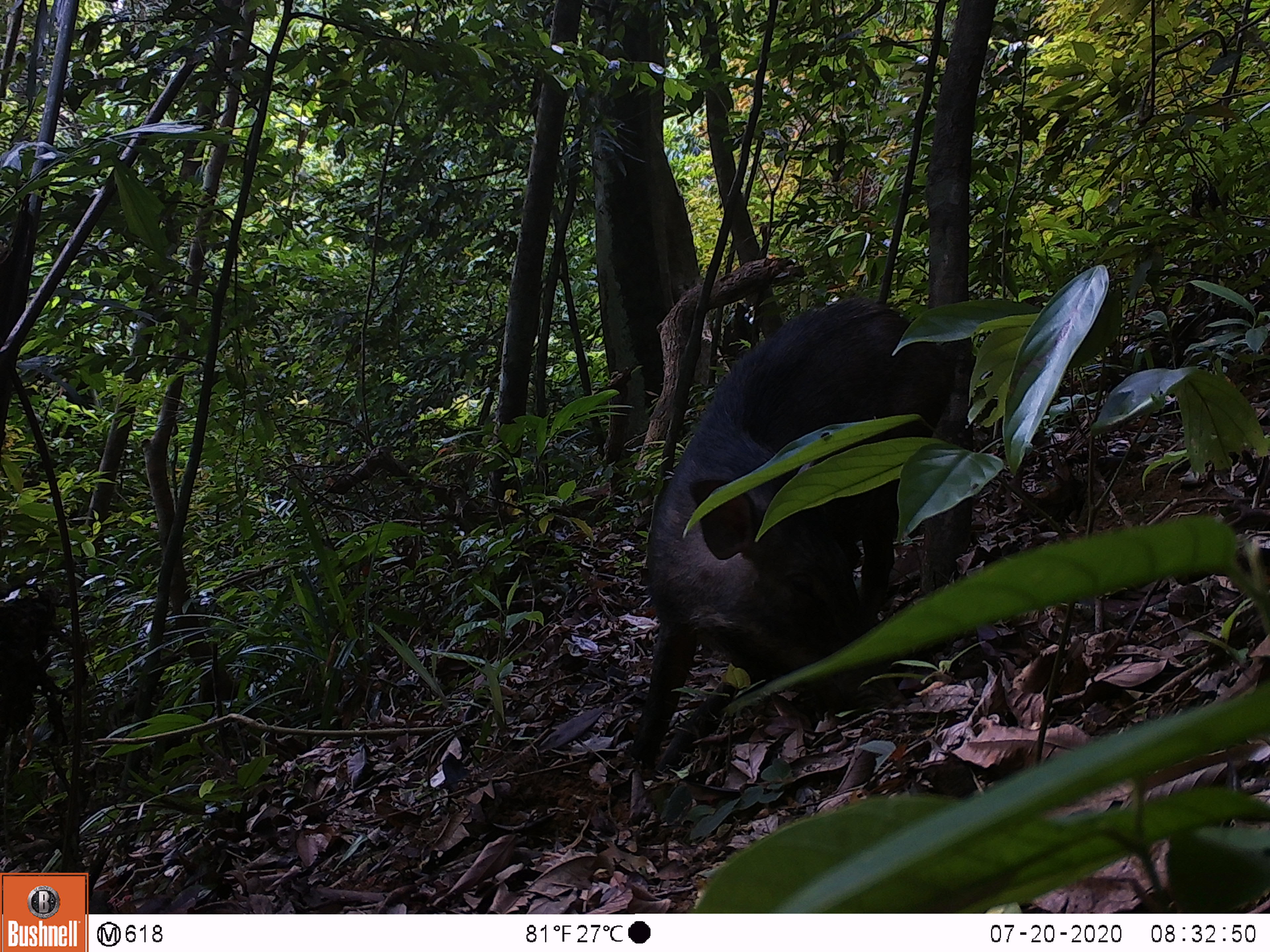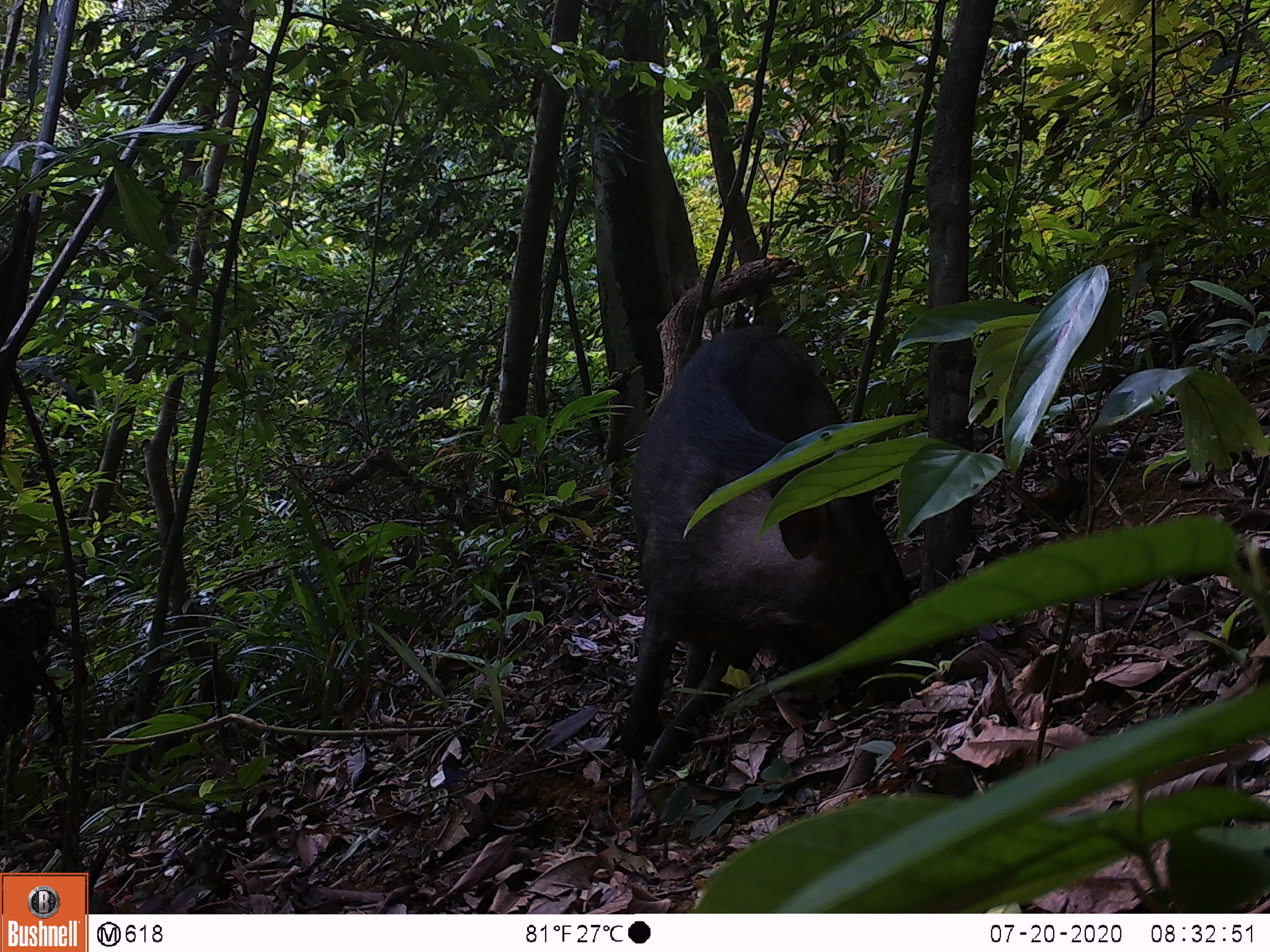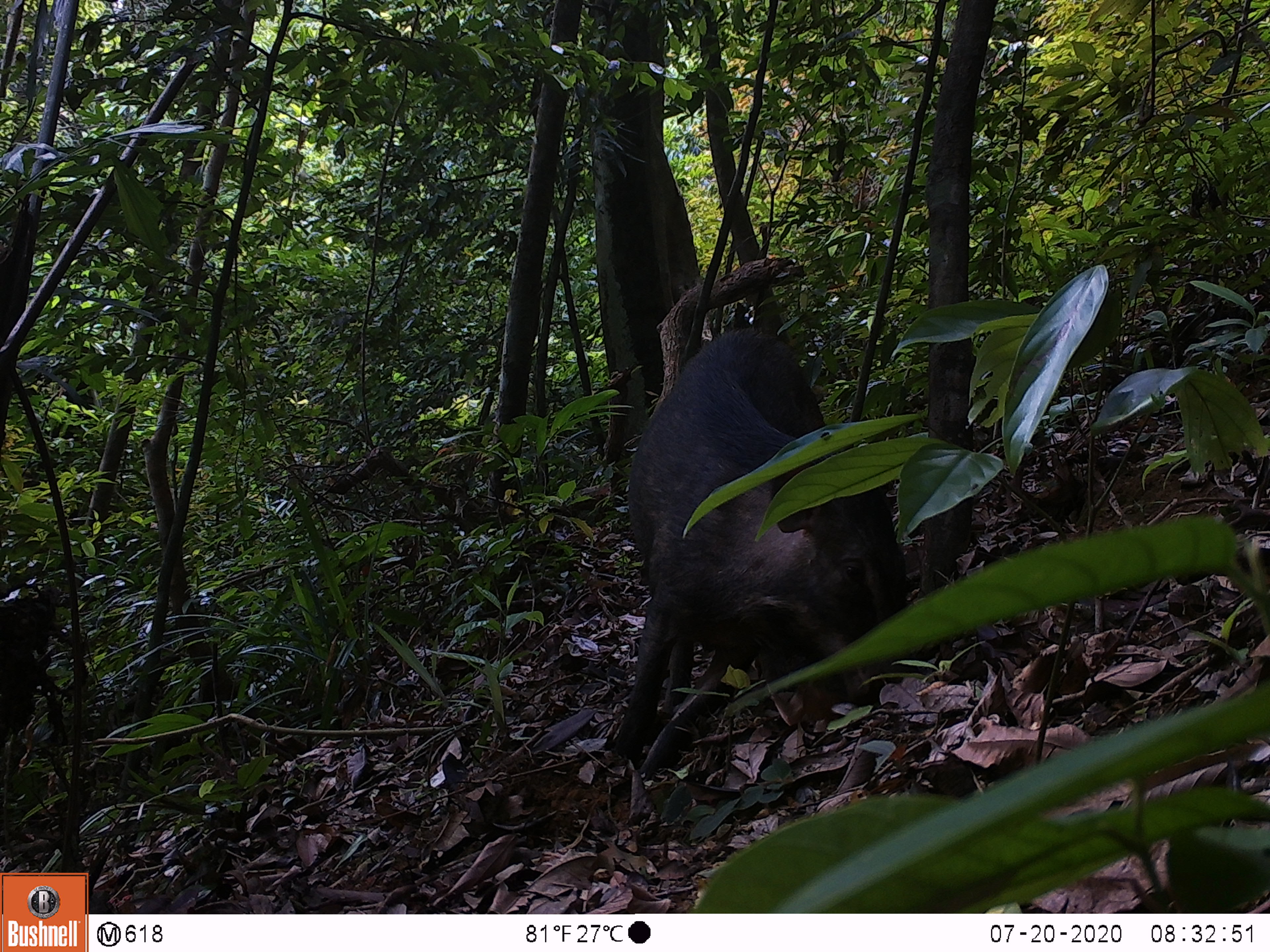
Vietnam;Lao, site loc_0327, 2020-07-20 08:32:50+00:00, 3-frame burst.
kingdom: Animalia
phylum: Chordata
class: Mammalia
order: Artiodactyla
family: Suidae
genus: Sus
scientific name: Sus scrofa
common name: eurasian wild pig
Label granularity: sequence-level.